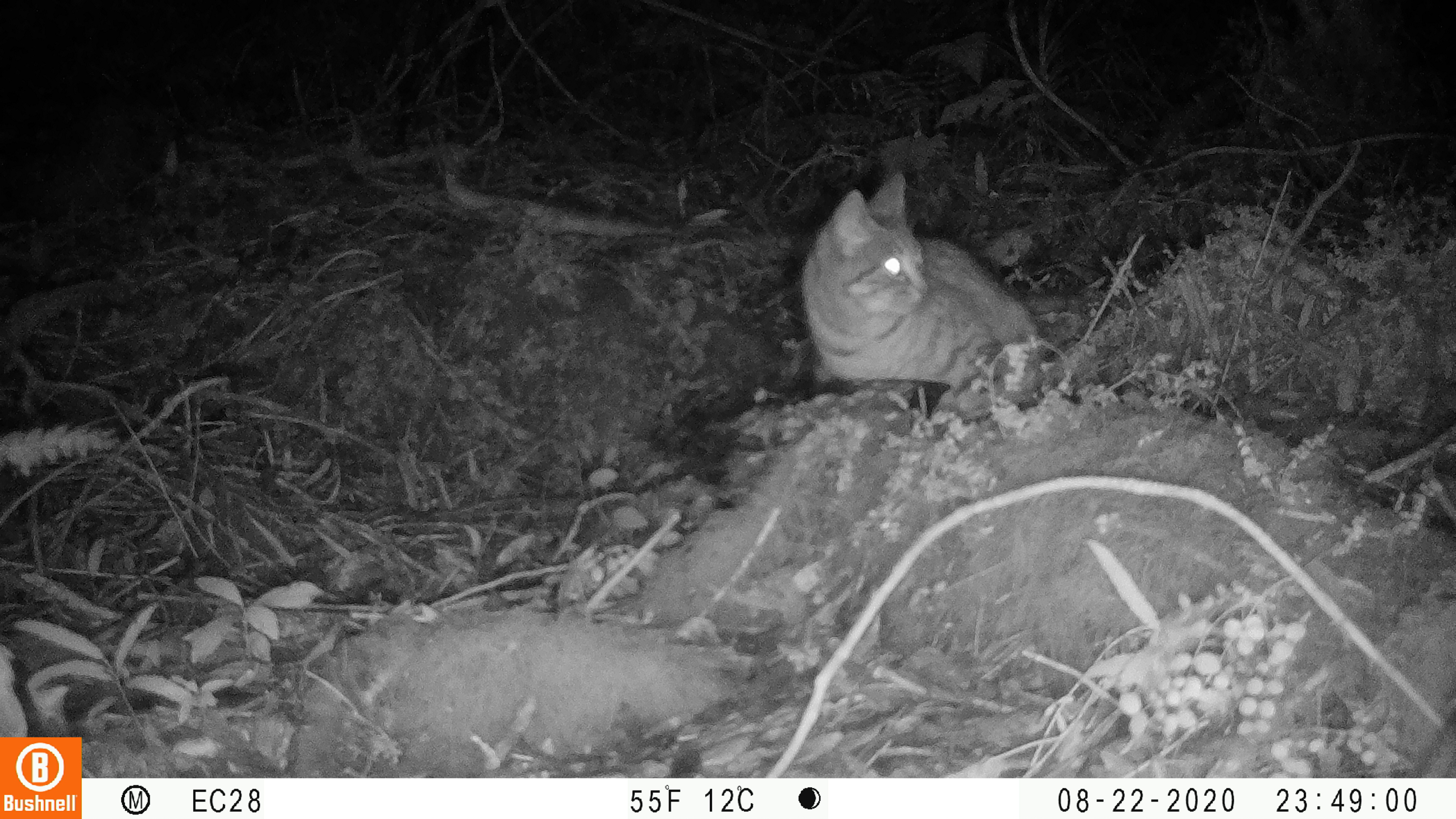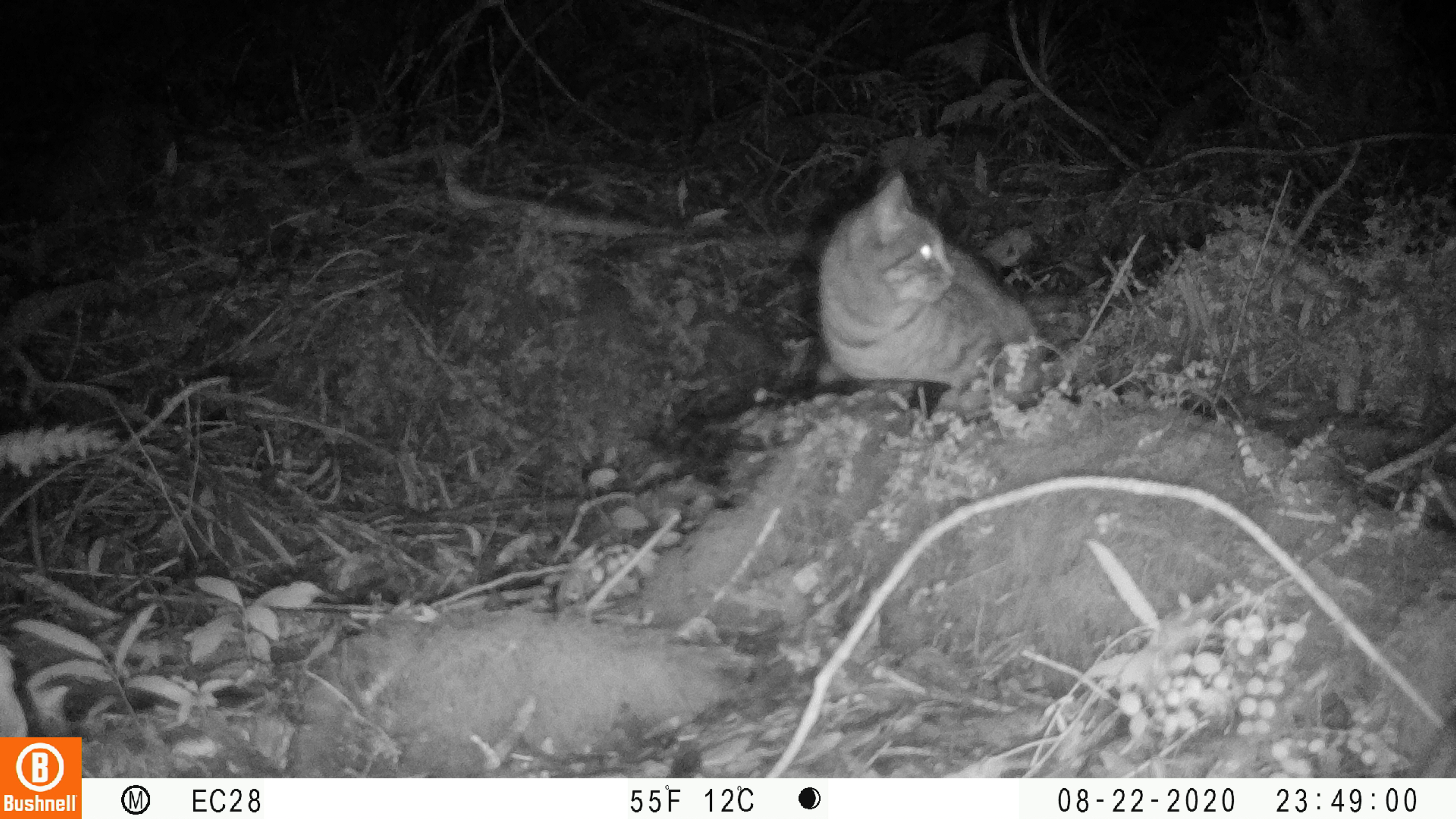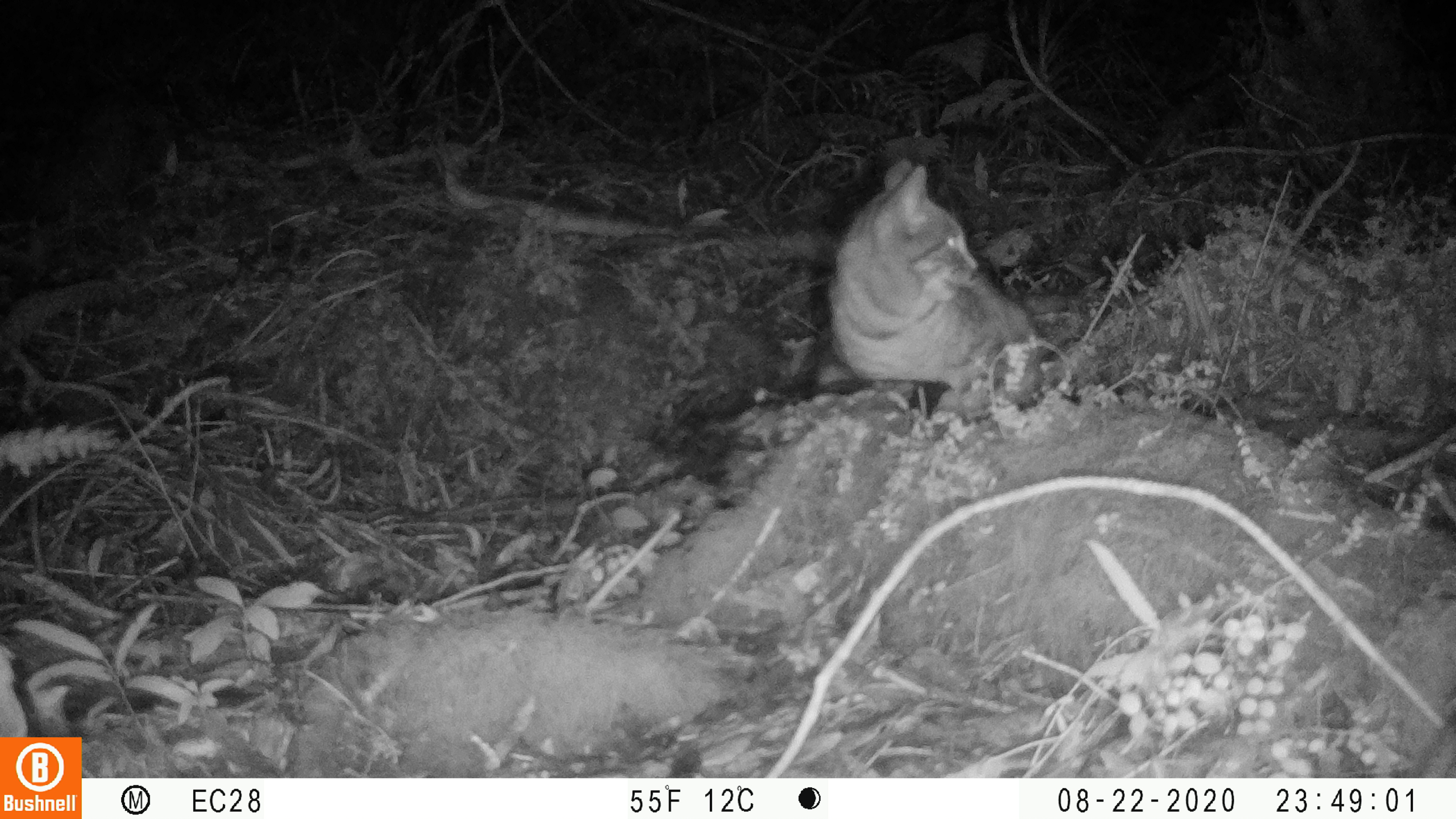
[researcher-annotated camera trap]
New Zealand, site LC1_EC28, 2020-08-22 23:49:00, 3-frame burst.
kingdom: Animalia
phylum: Chordata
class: Mammalia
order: Carnivora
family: Felidae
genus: Felis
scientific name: Felis catus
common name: domestic cat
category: cat